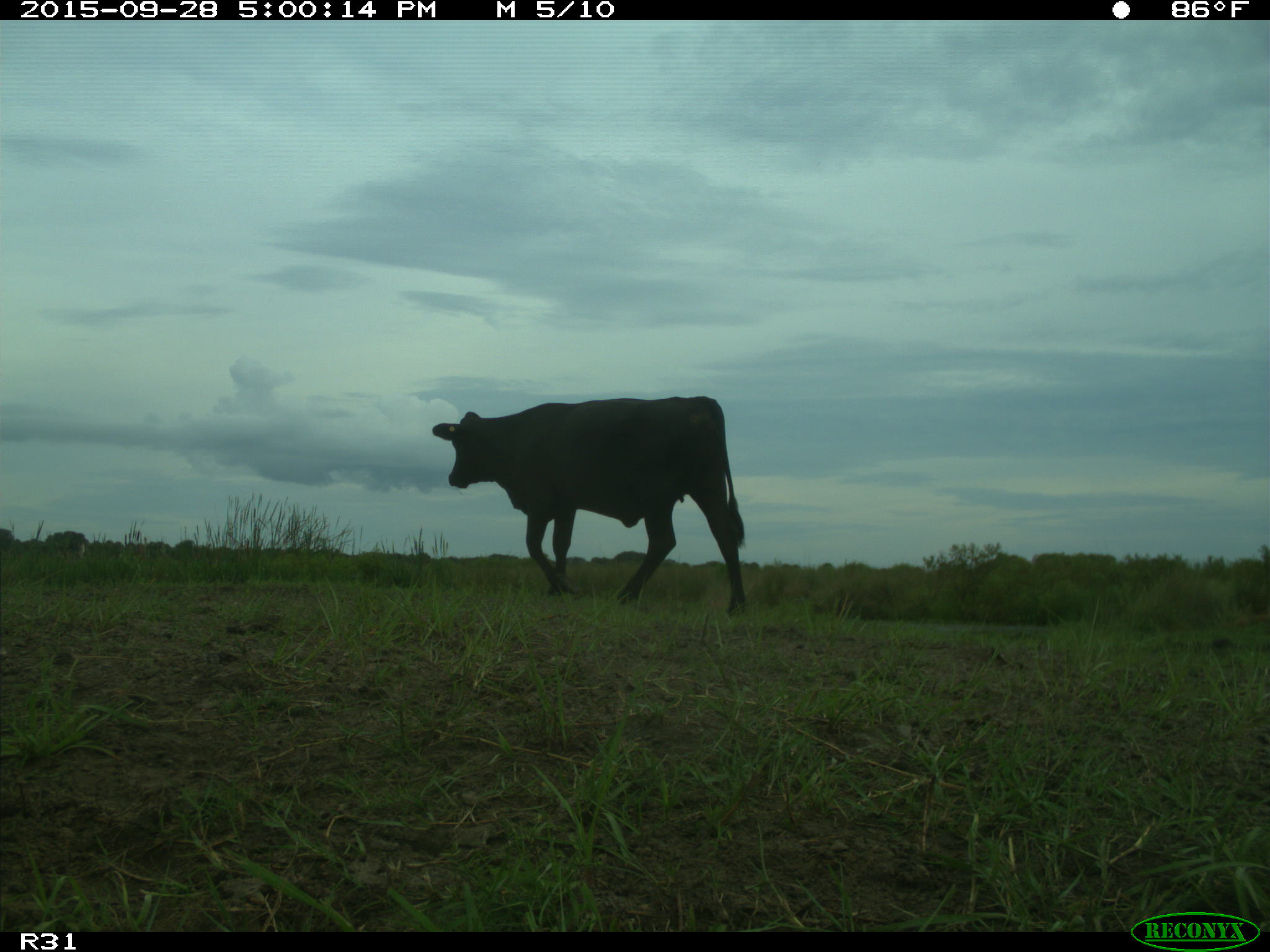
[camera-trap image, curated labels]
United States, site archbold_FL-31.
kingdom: Animalia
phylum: Chordata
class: Mammalia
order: Artiodactyla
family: Bovidae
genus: Bos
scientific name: Bos taurus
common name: domestic cow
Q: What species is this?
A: Bos taurus (domestic cow).